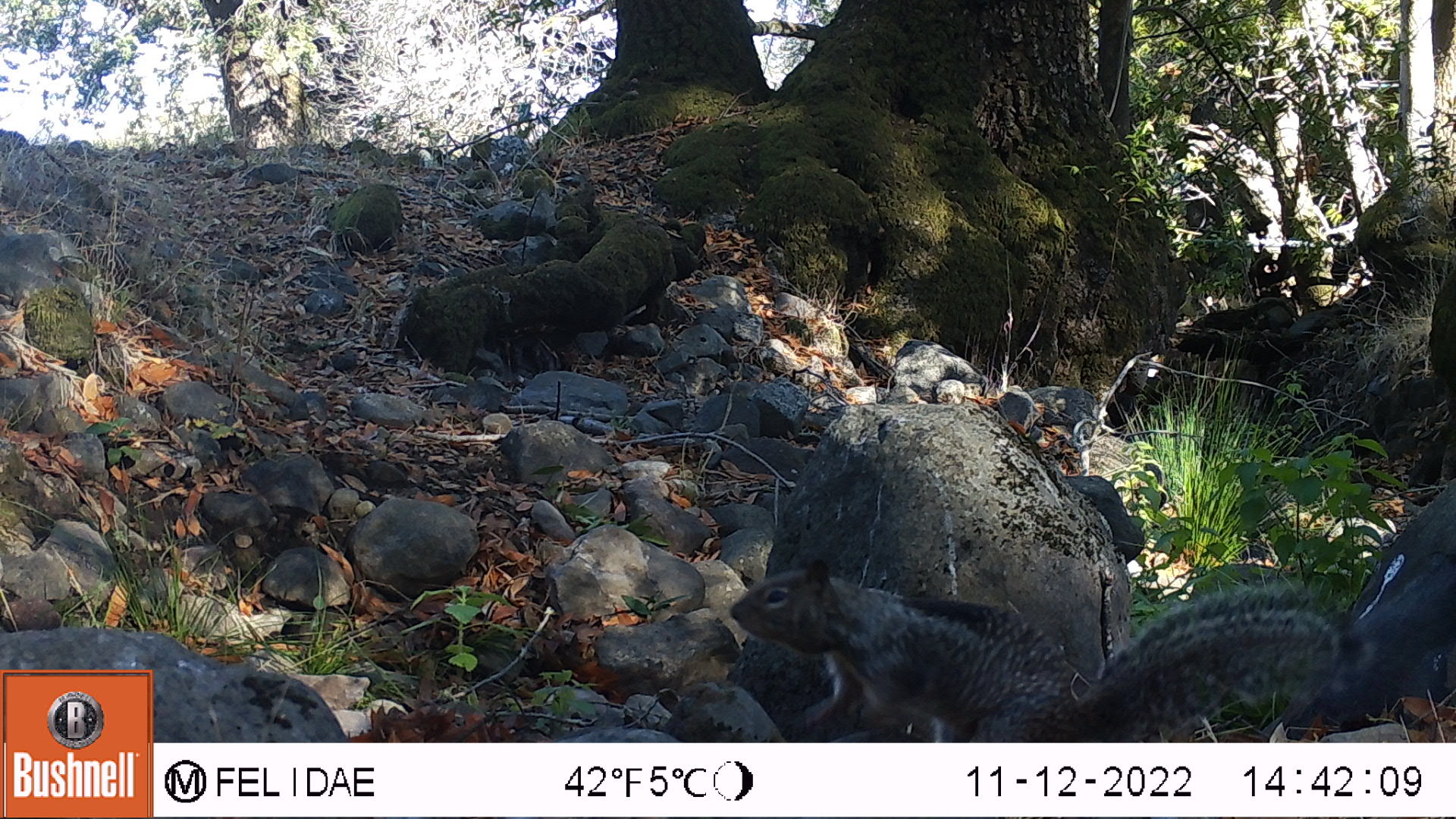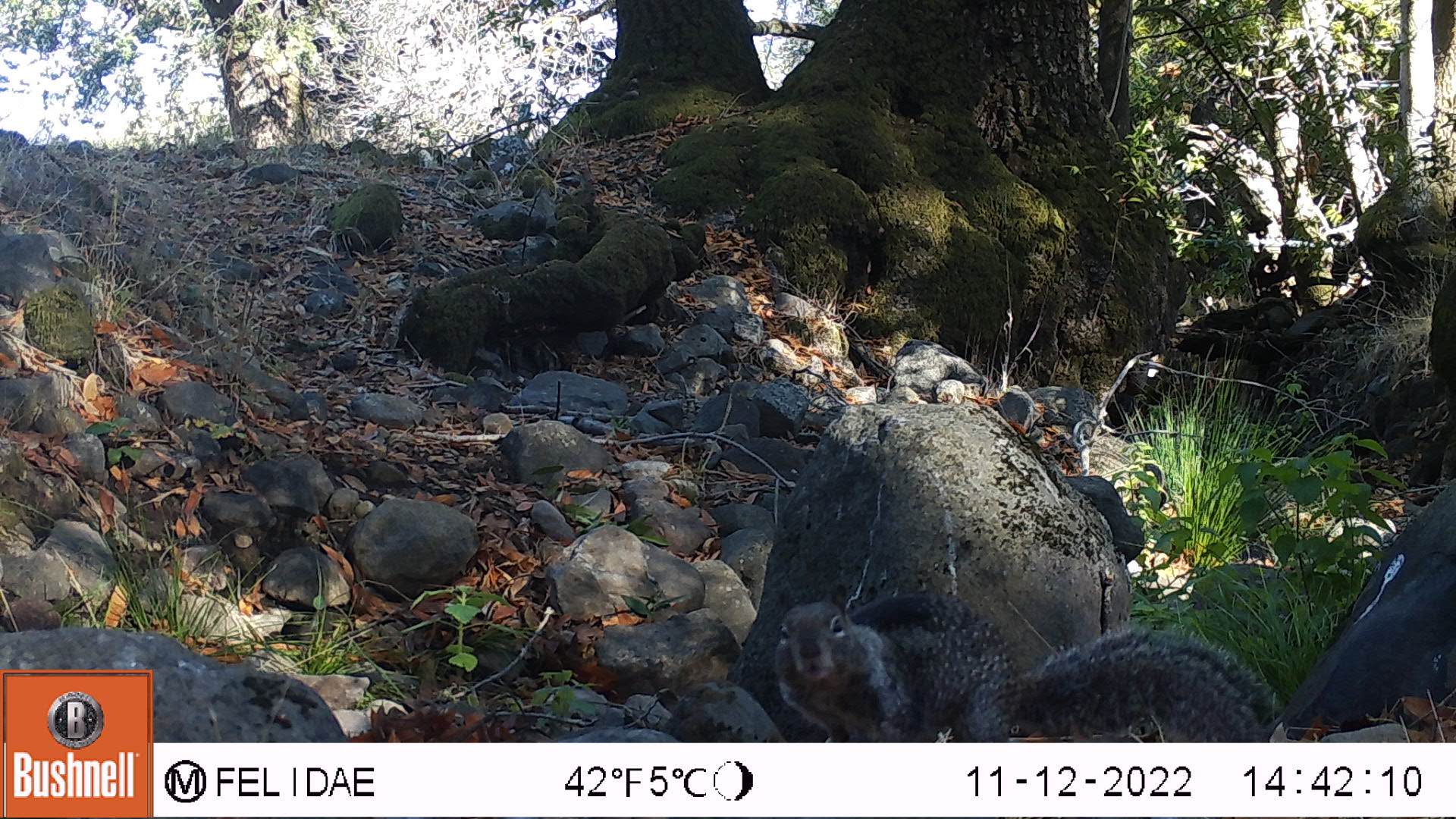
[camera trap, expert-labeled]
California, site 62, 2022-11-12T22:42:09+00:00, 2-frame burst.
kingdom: Animalia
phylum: Chordata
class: Mammalia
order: Rodentia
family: Sciuridae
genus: Sciurus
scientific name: Sciurus carolinensis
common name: eastern gray squirrel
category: eastern grey squirrel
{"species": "eastern grey squirrel (eastern gray squirrel) (Sciurus carolinensis)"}